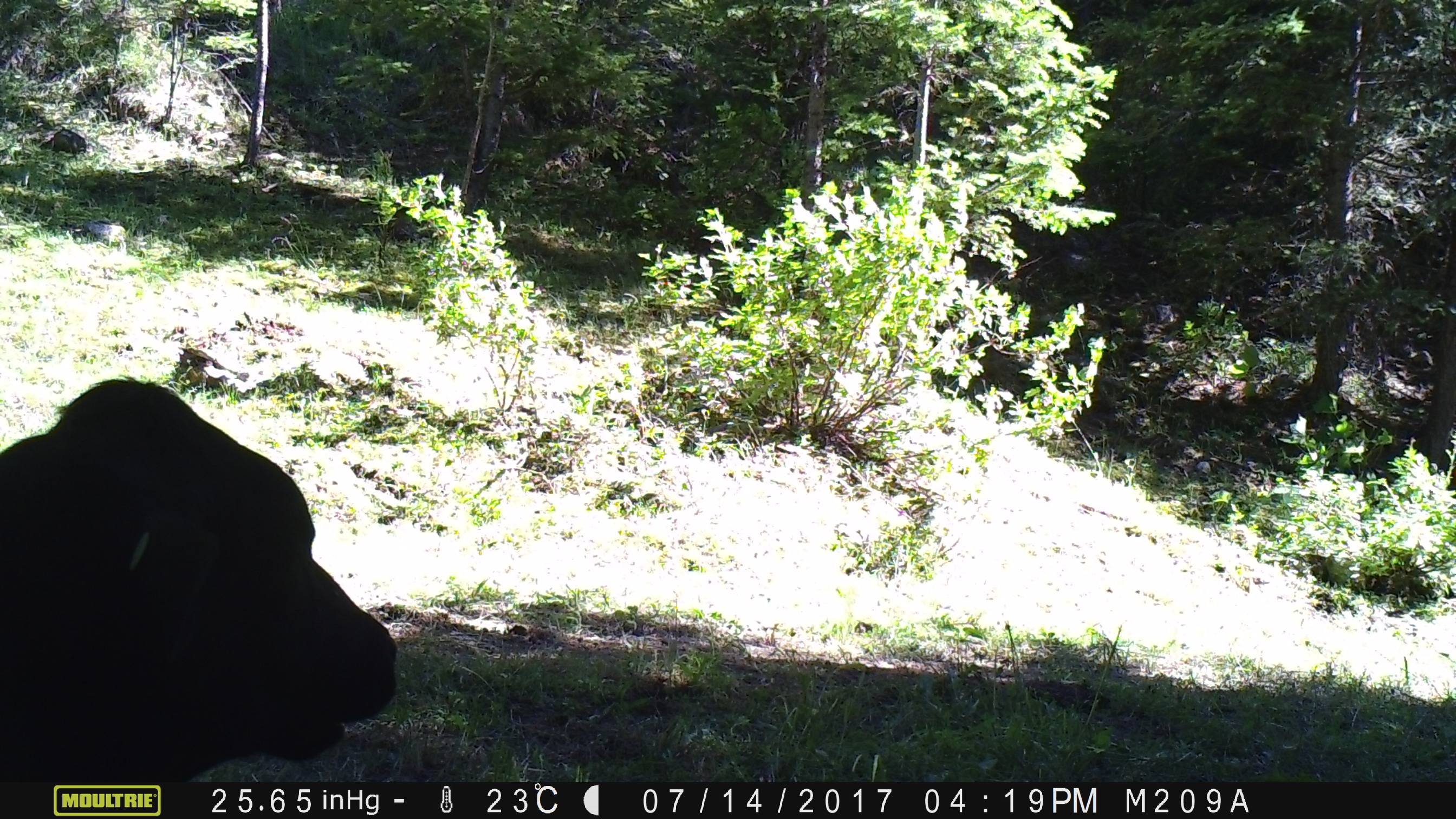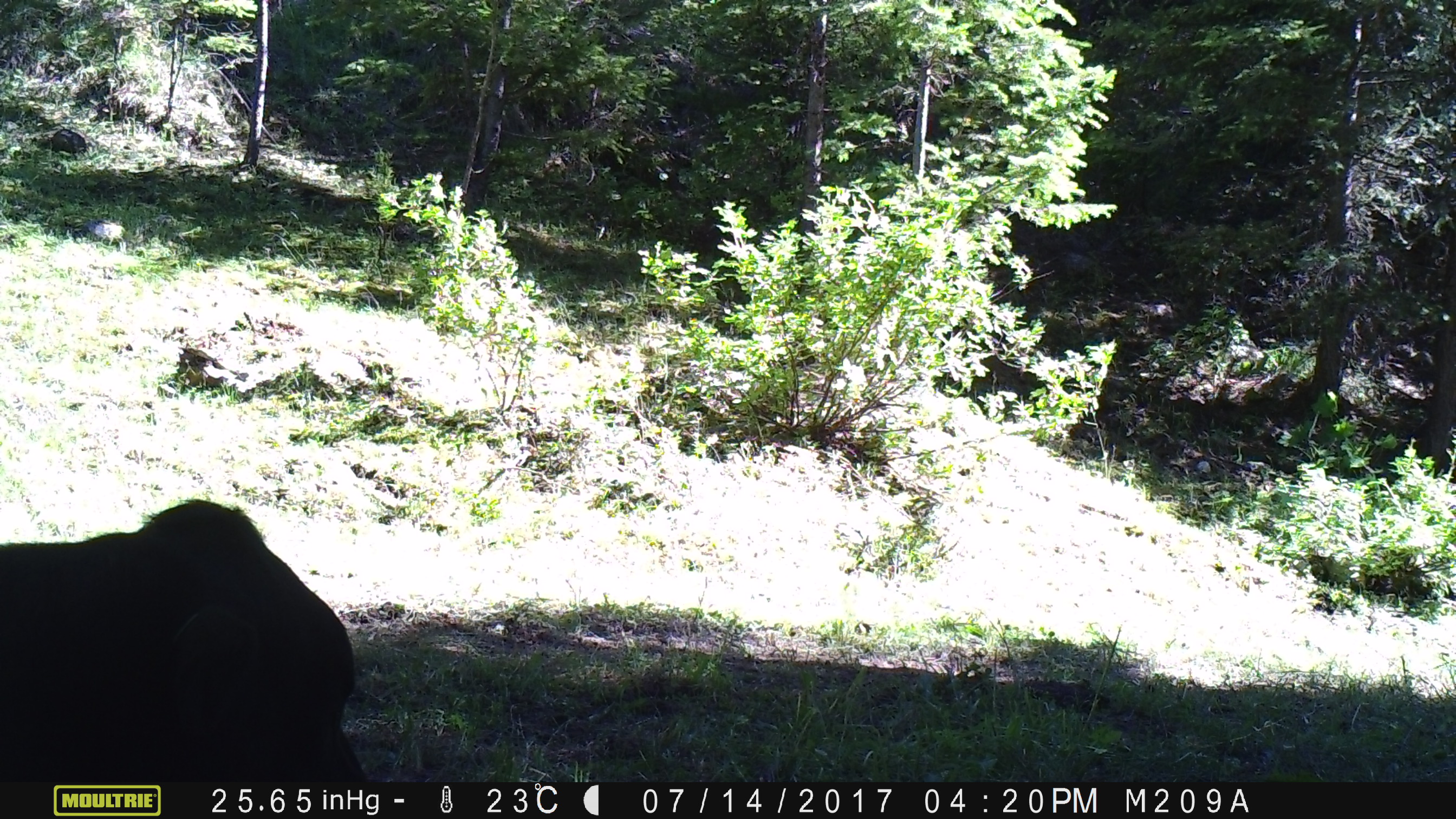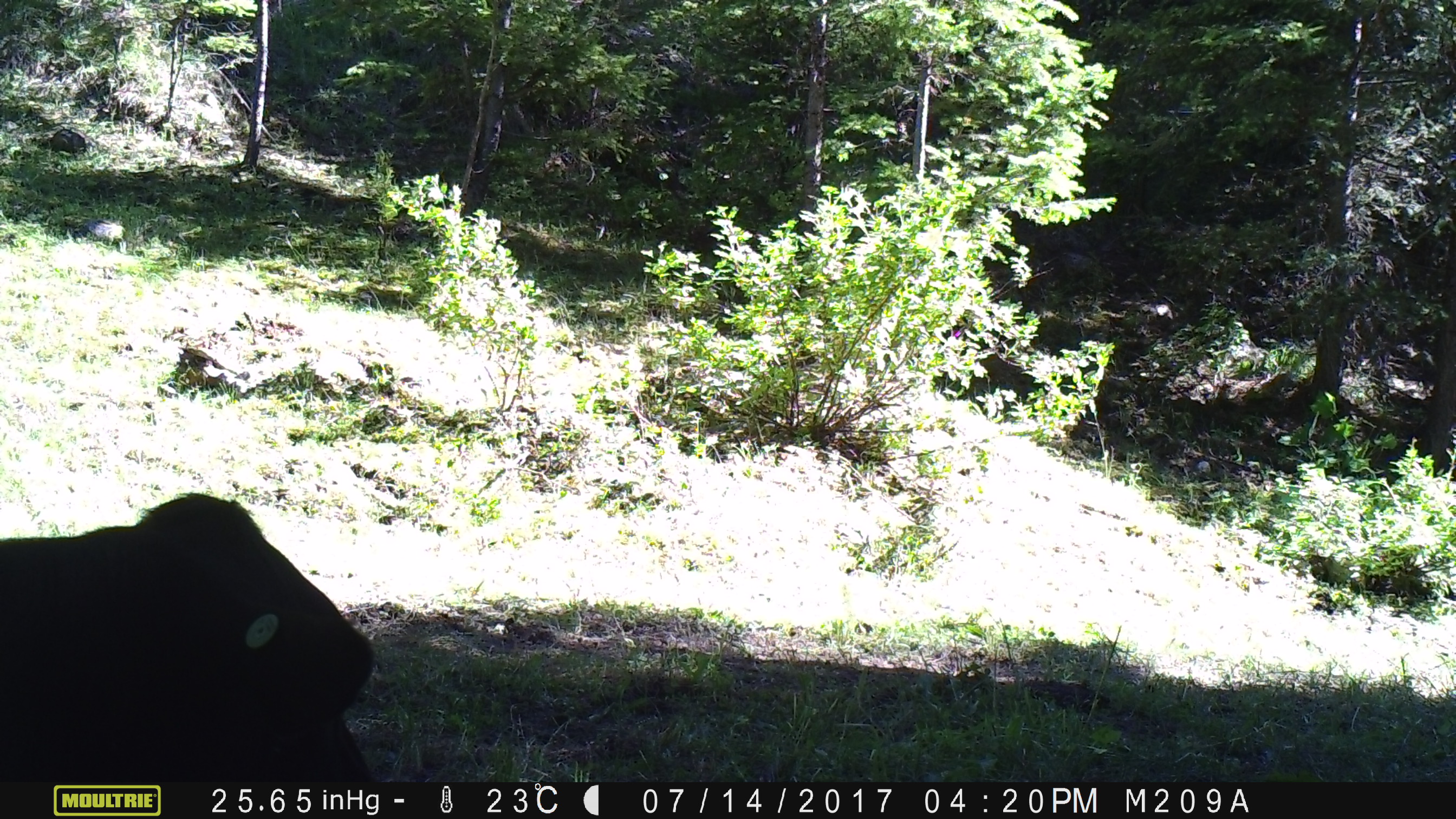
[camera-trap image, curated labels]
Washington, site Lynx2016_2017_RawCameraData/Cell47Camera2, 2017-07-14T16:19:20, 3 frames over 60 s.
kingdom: Animalia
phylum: Chordata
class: Mammalia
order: Artiodactyla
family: Bovidae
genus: Bos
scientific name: Bos taurus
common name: domestic cattle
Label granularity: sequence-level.